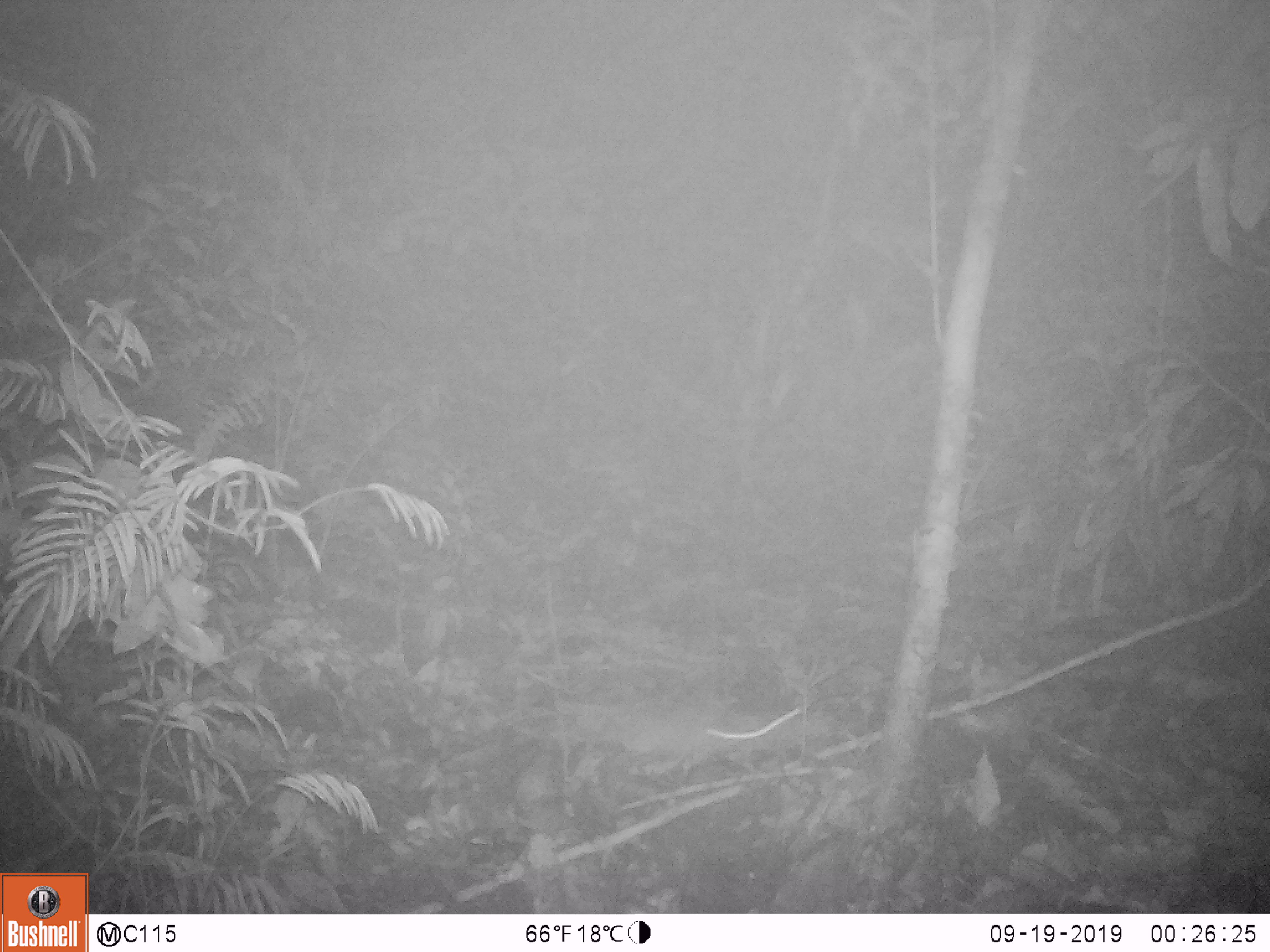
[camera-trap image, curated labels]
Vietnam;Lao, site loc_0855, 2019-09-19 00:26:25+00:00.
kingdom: Animalia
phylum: Chordata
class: Mammalia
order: Rodentia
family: Muridae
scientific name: Muridae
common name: old-world mice and rats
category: unidentified murid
Unidentified murid (old-world mice and rats) (Muridae). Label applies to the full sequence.